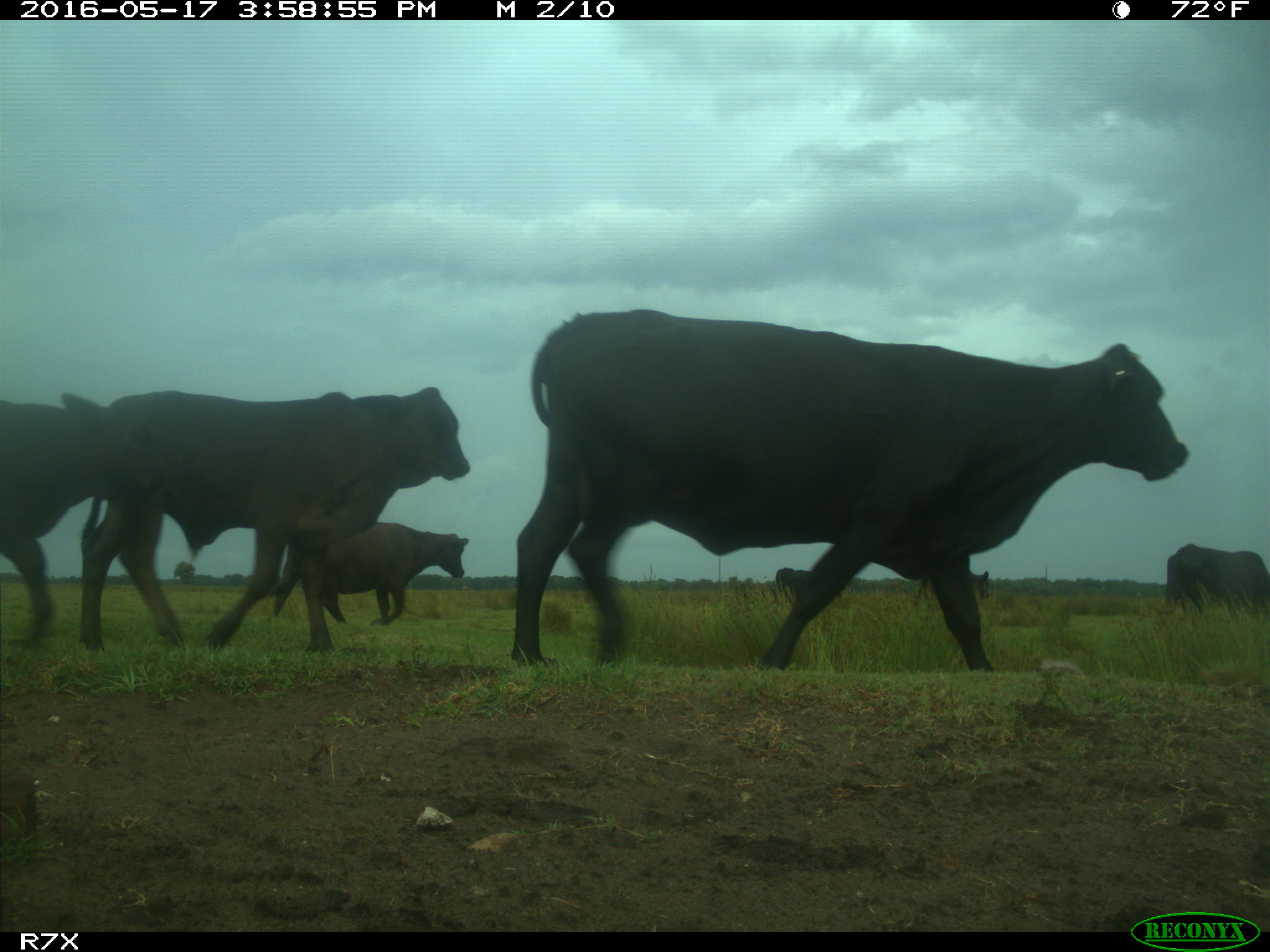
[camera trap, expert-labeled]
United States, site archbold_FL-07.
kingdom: Animalia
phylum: Chordata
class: Mammalia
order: Artiodactyla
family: Bovidae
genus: Bos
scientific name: Bos taurus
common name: domestic cow